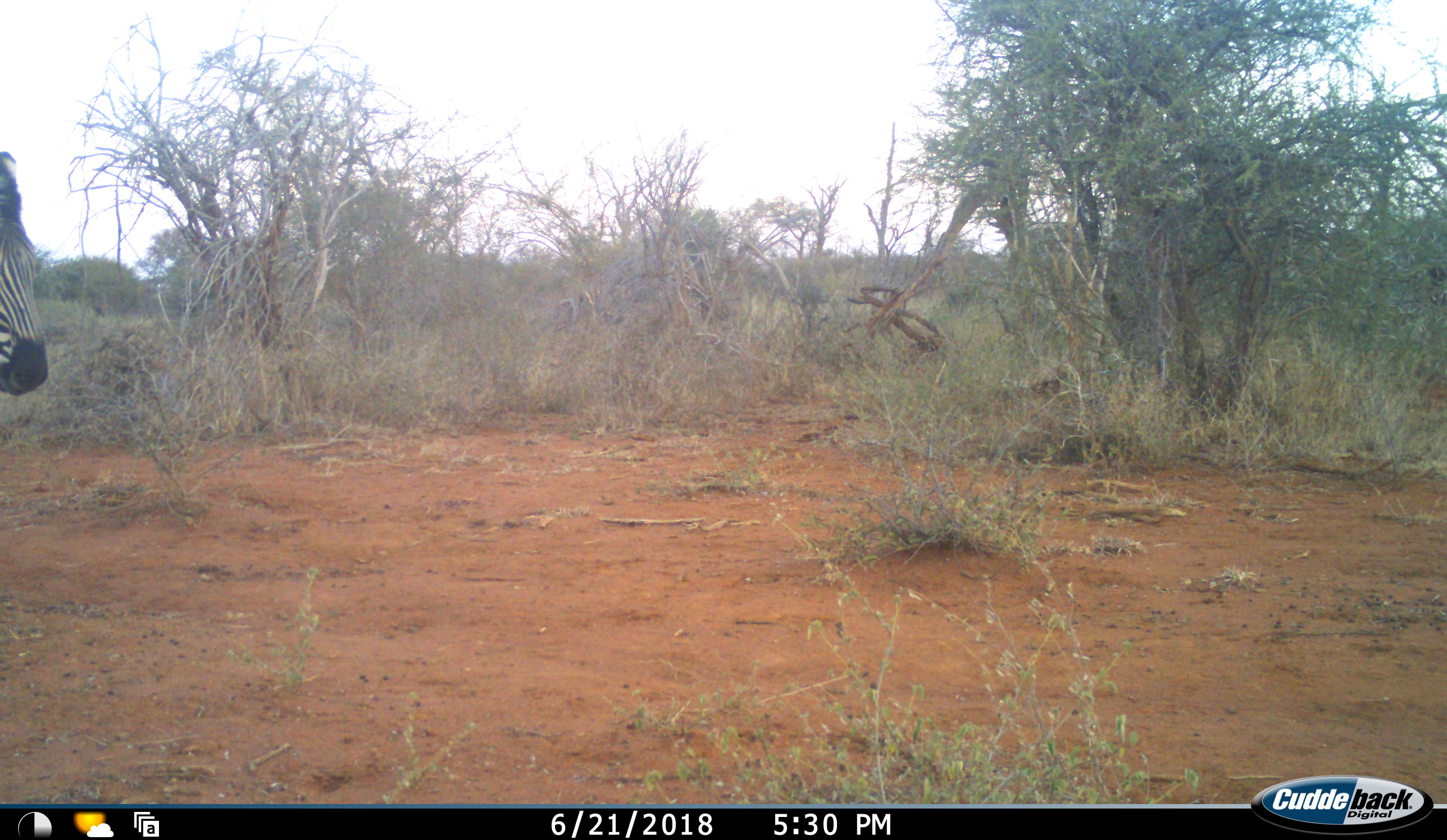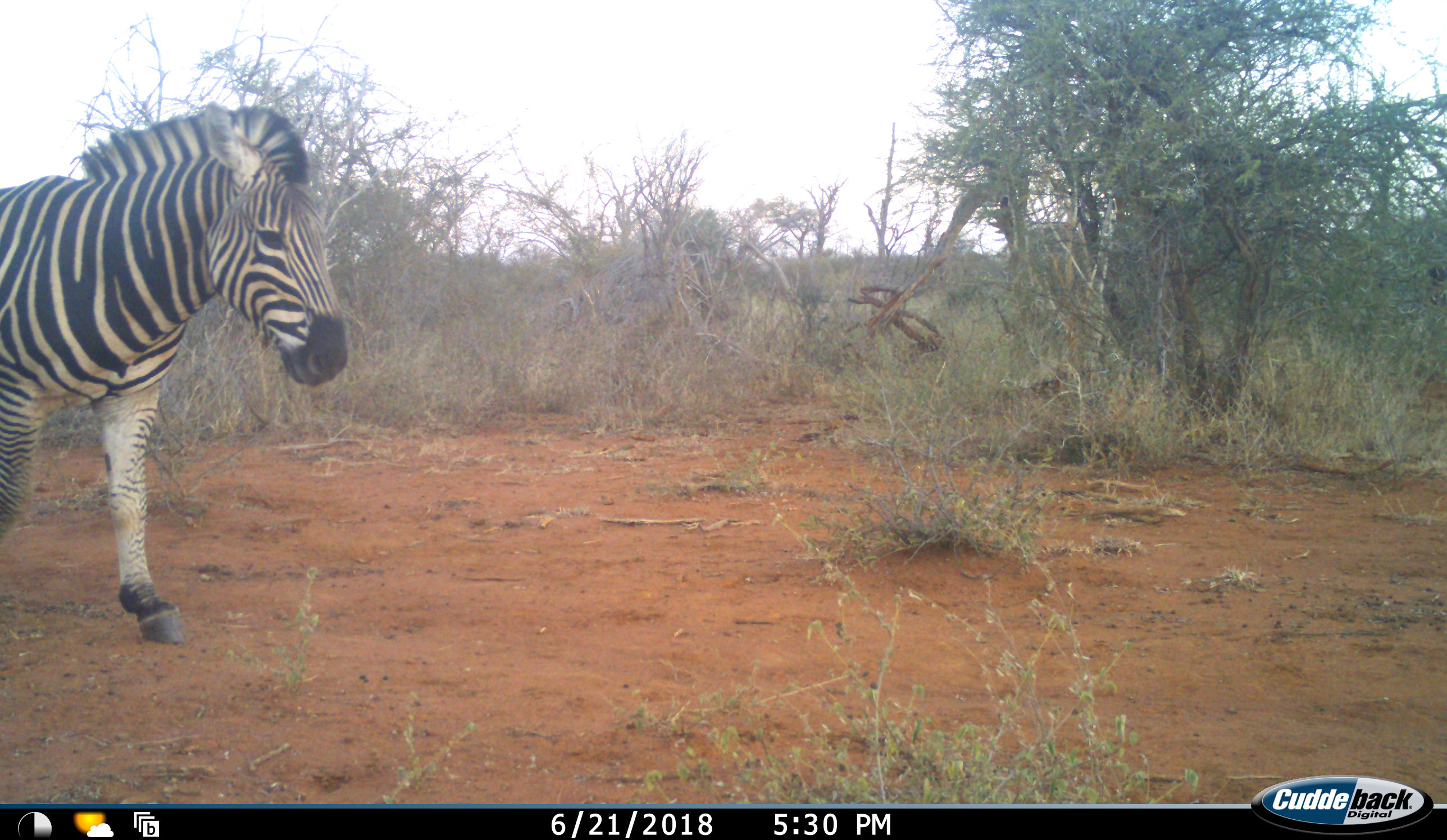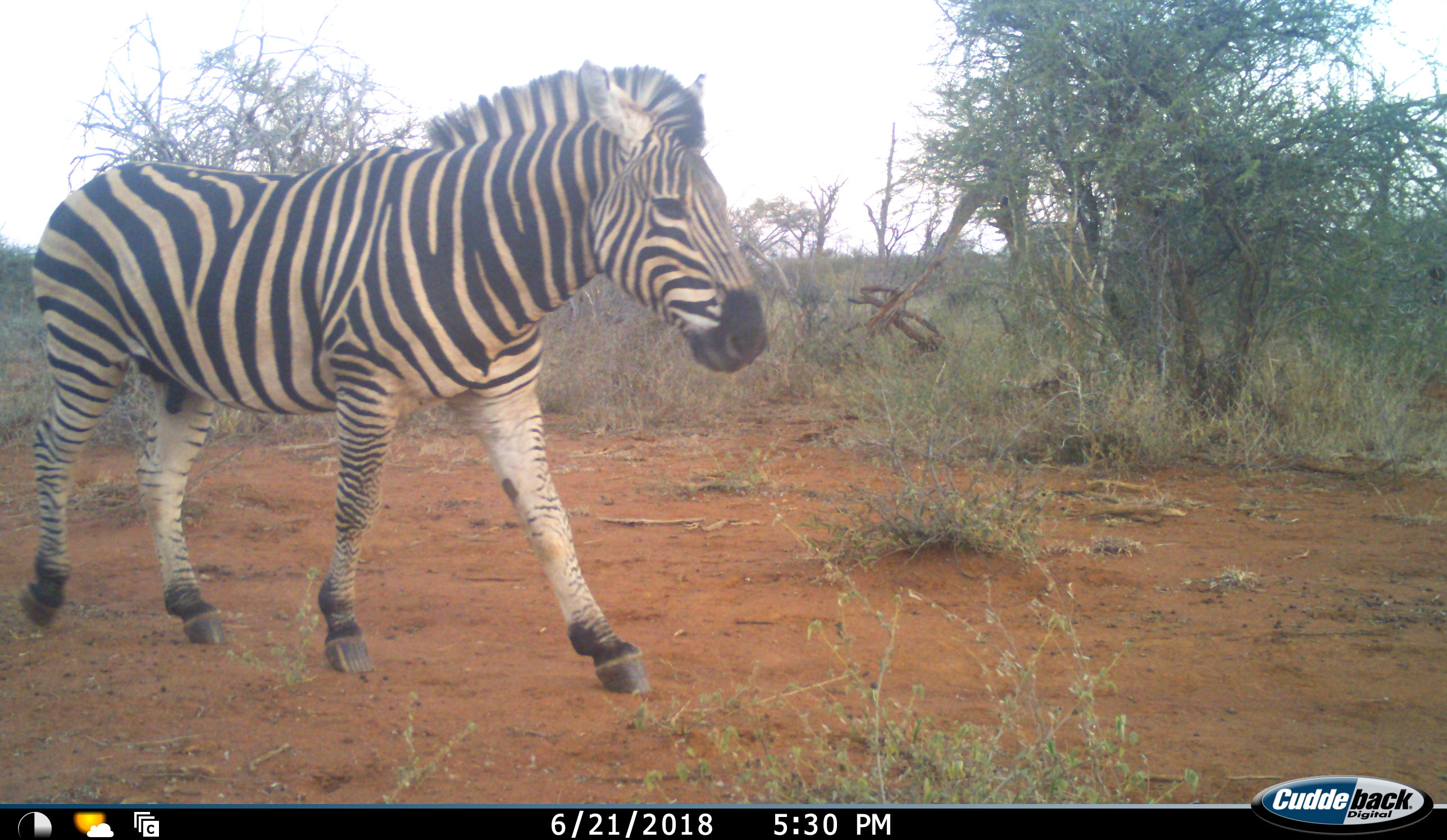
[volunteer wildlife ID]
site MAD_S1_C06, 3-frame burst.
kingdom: Animalia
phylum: Chordata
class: Mammalia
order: Perissodactyla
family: Equidae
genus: Equus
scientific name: Equus quagga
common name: plains zebra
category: zebraplains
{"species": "zebraplains (plains zebra) (Equus quagga)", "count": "1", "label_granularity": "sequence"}